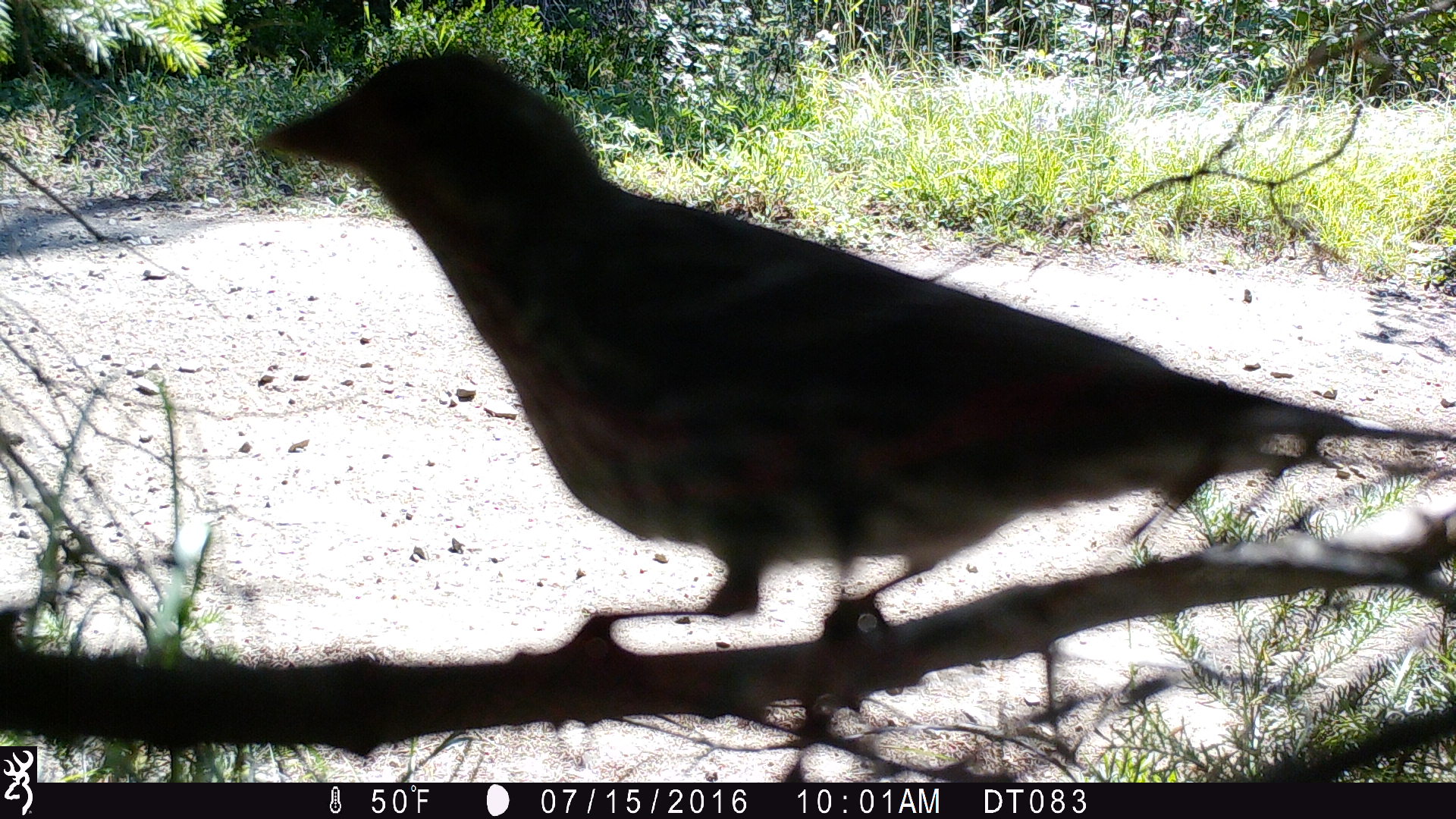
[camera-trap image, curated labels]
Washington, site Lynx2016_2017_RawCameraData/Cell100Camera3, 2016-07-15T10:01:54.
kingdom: Animalia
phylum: Chordata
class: Aves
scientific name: Aves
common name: birds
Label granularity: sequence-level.